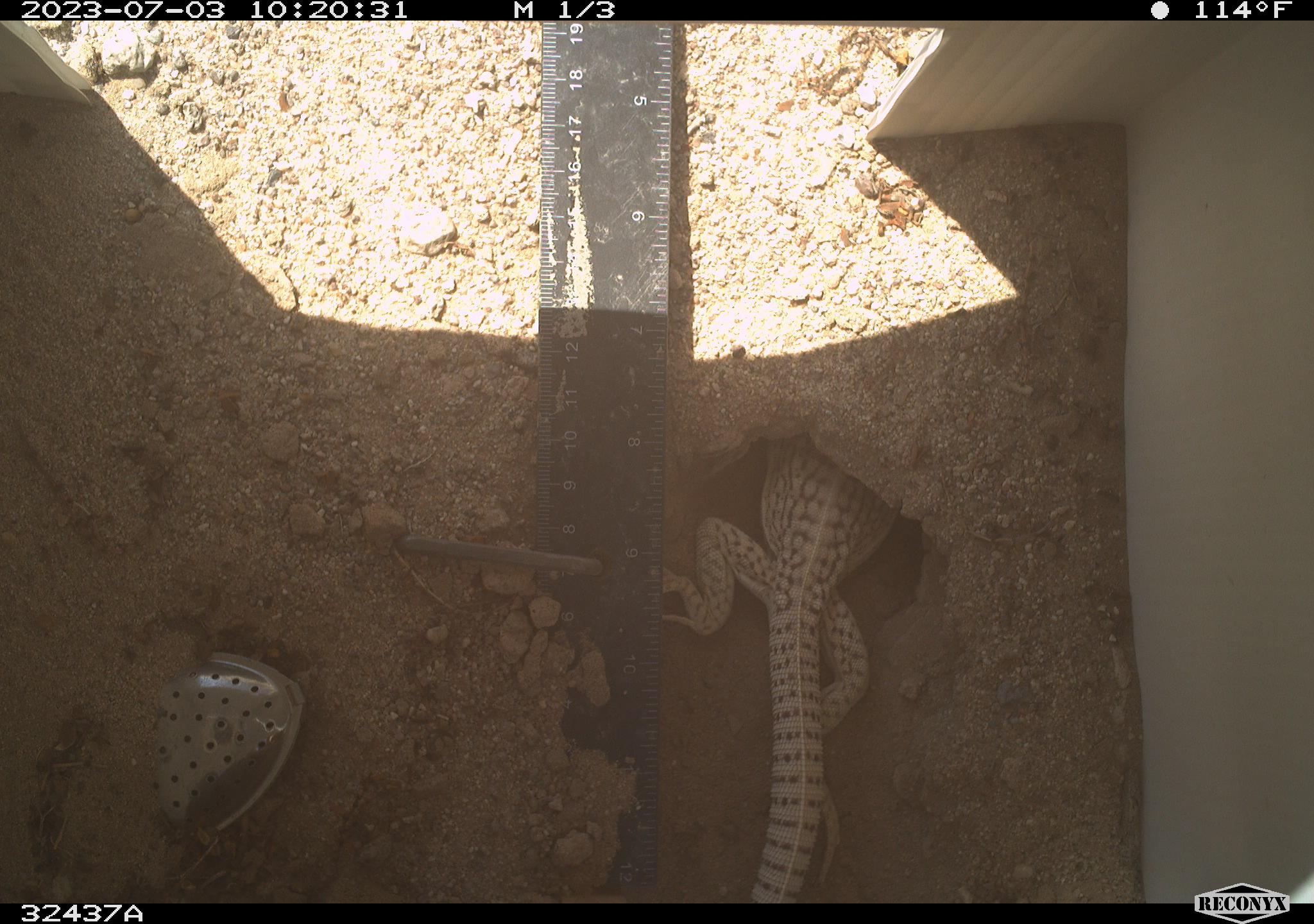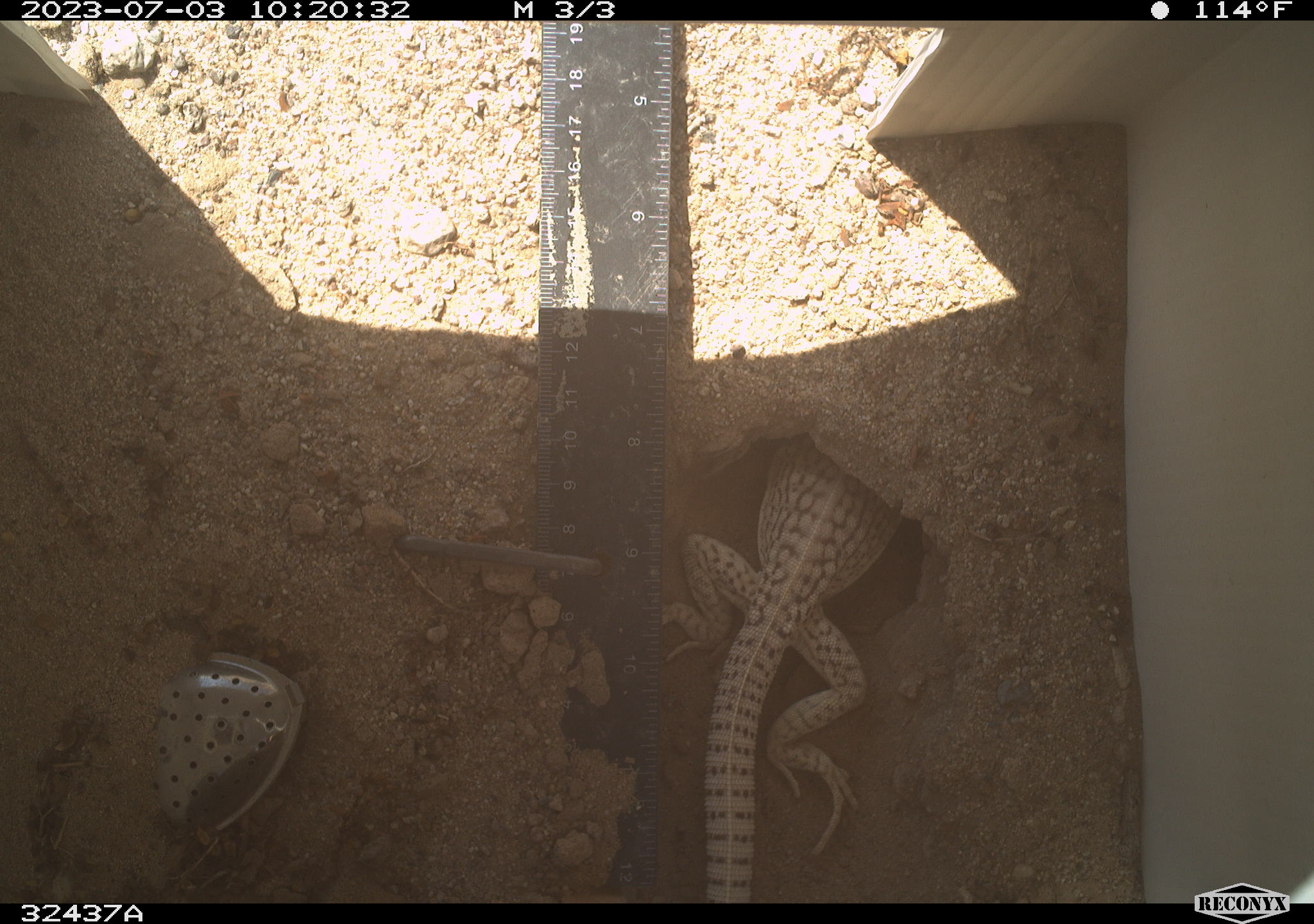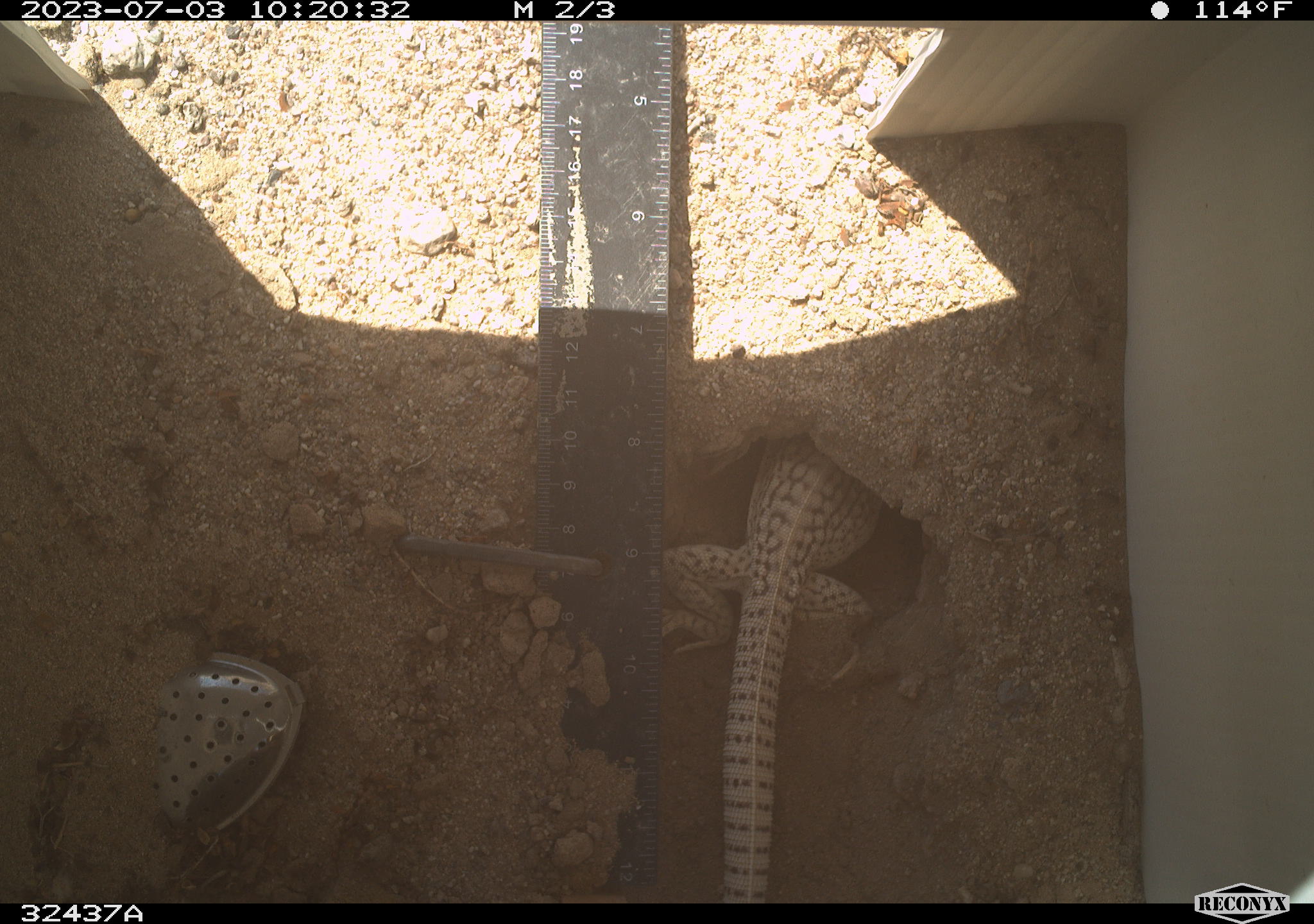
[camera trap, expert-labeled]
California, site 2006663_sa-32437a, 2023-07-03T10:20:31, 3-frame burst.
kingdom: Animalia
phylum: Chordata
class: Reptilia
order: Squamata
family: Iguanidae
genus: Dipsosaurus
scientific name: Dipsosaurus dorsalis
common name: common desert iguana